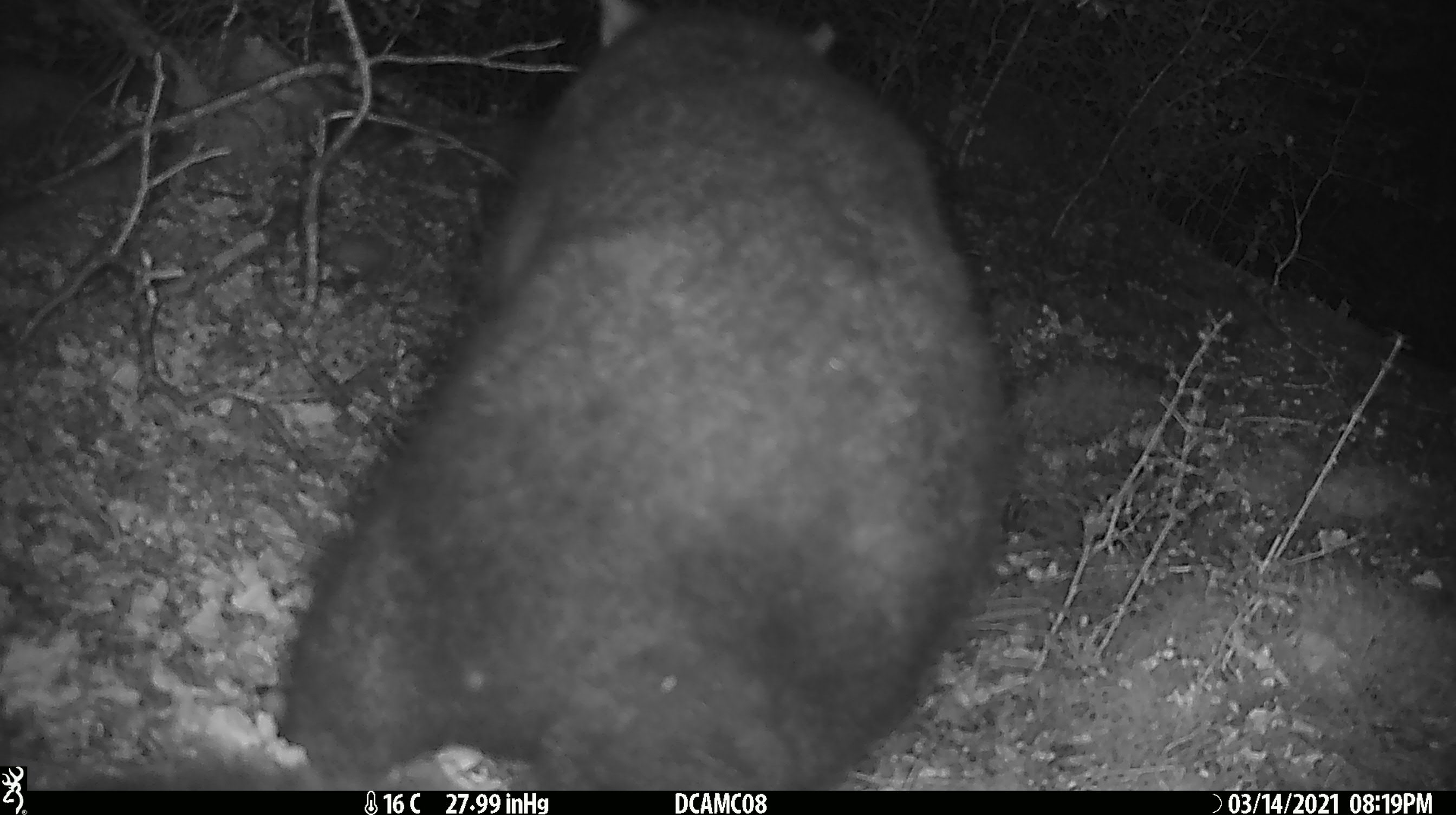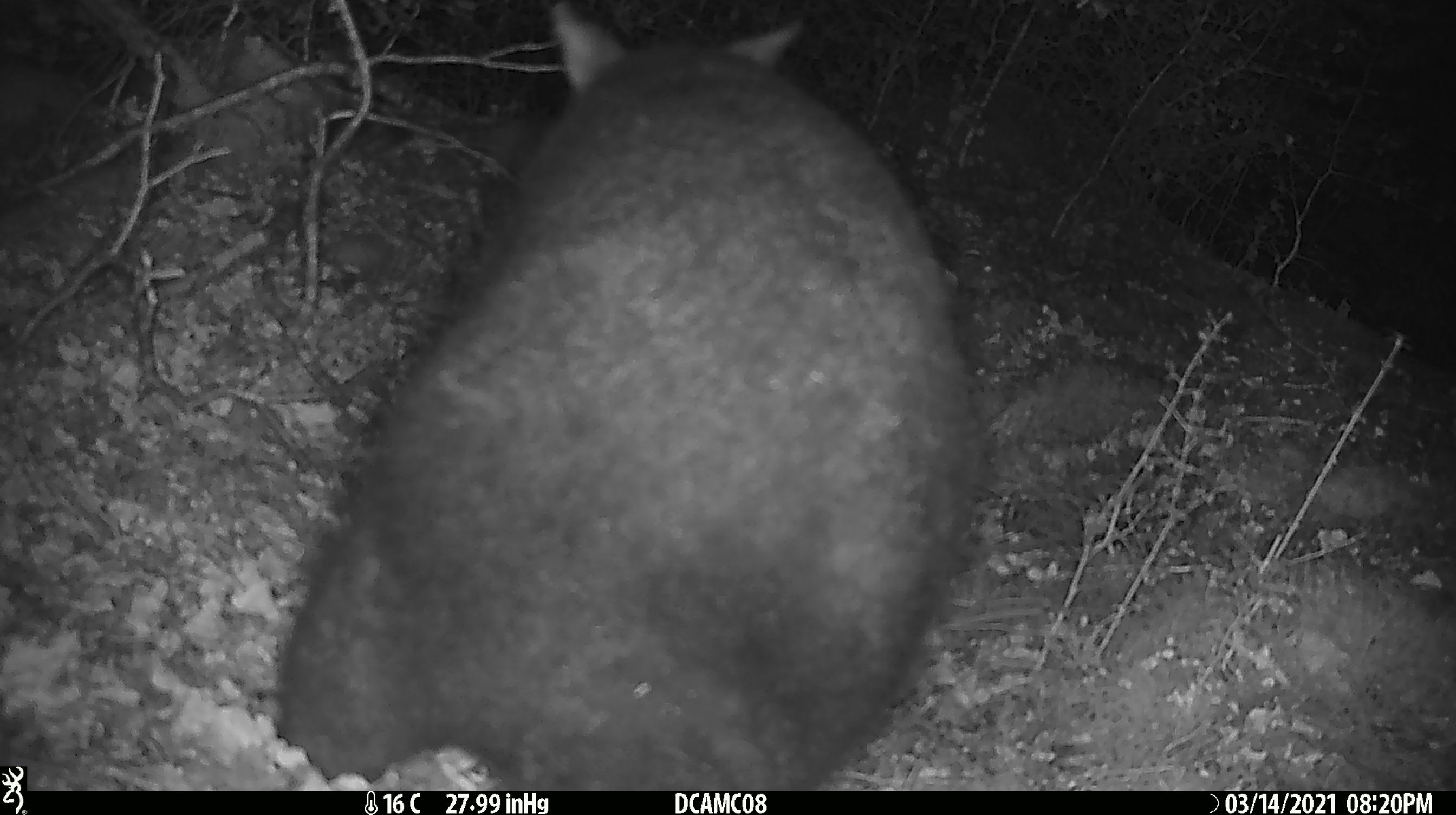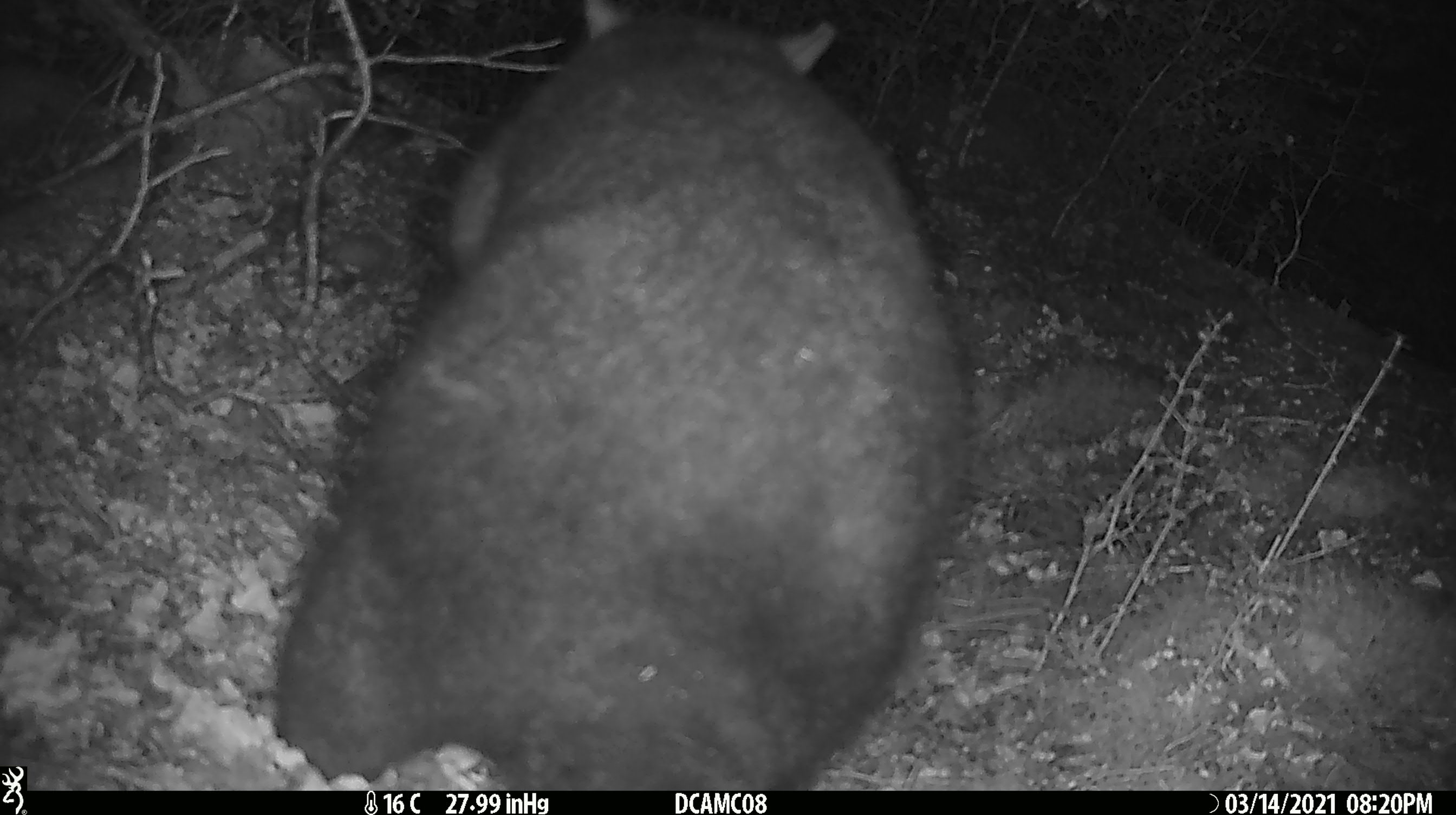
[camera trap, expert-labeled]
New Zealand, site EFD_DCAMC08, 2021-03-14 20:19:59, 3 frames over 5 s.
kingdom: Animalia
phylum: Chordata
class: Mammalia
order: Diprotodontia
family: Phalangeridae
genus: Trichosurus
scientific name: Trichosurus vulpecula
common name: common brushtail possum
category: possum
Possum (common brushtail possum) (Trichosurus vulpecula).